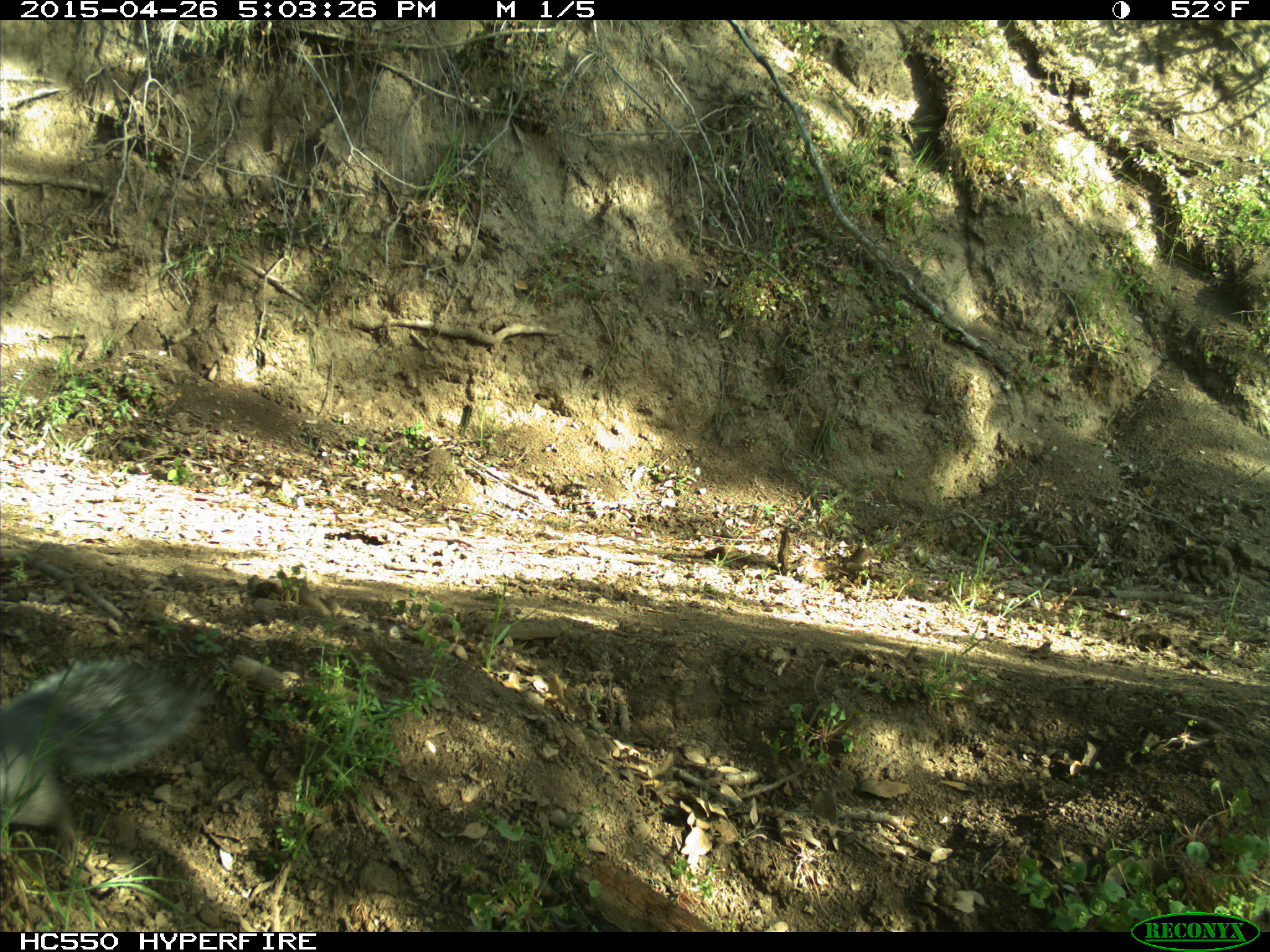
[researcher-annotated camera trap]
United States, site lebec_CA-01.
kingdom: Animalia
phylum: Chordata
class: Mammalia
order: Rodentia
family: Sciuridae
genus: Sciurus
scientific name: Sciurus carolinensis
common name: eastern gray squirrel